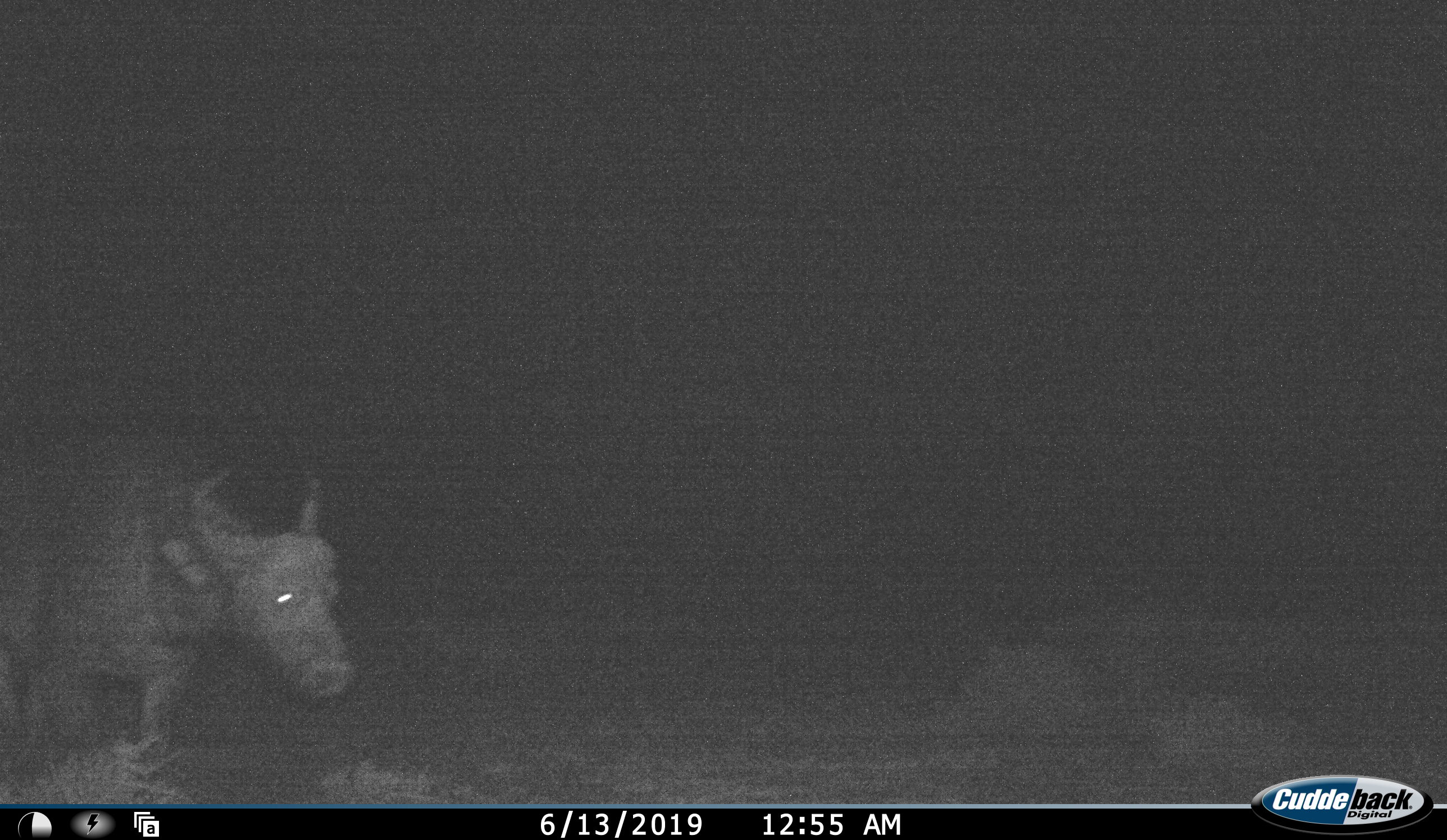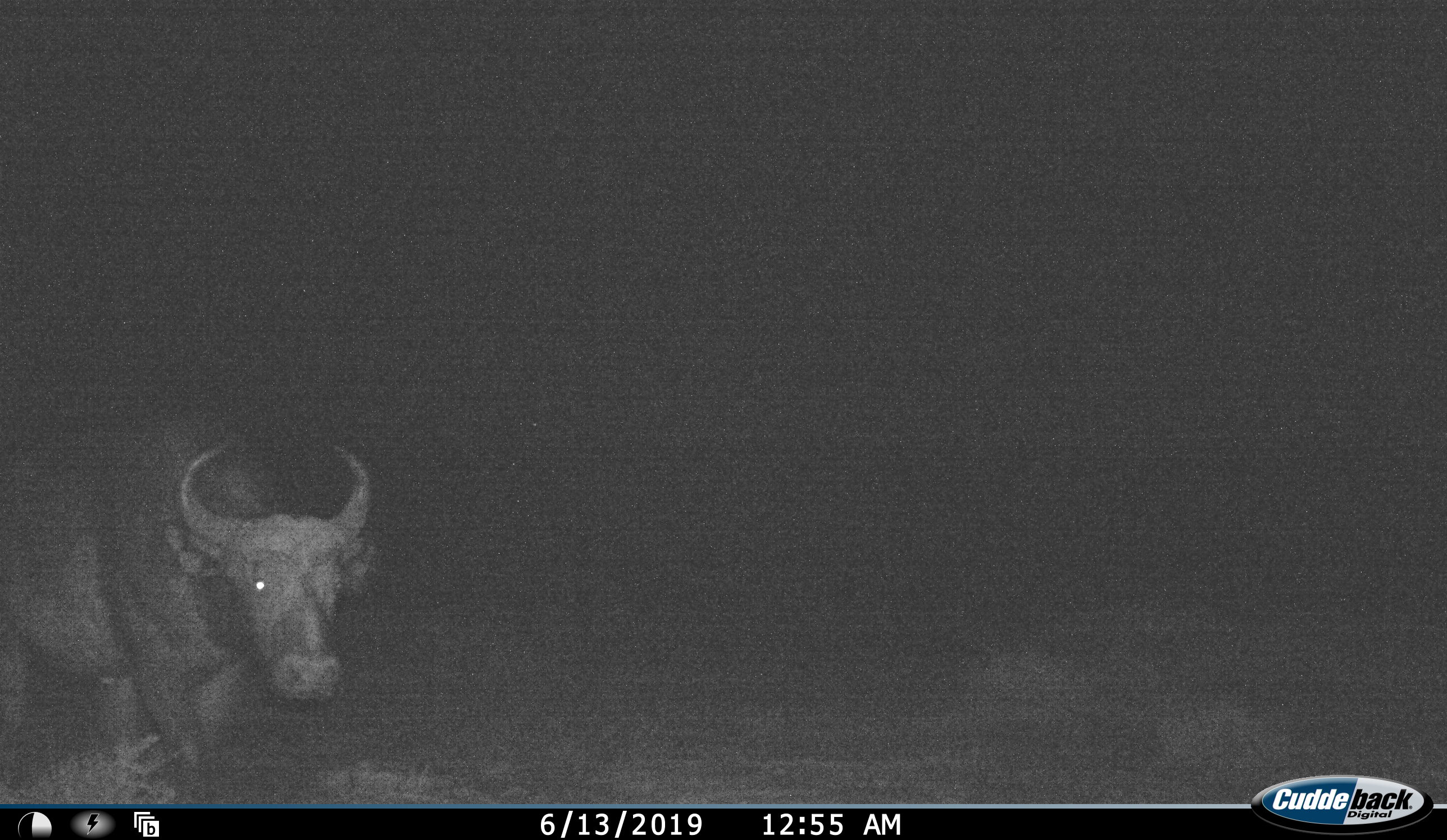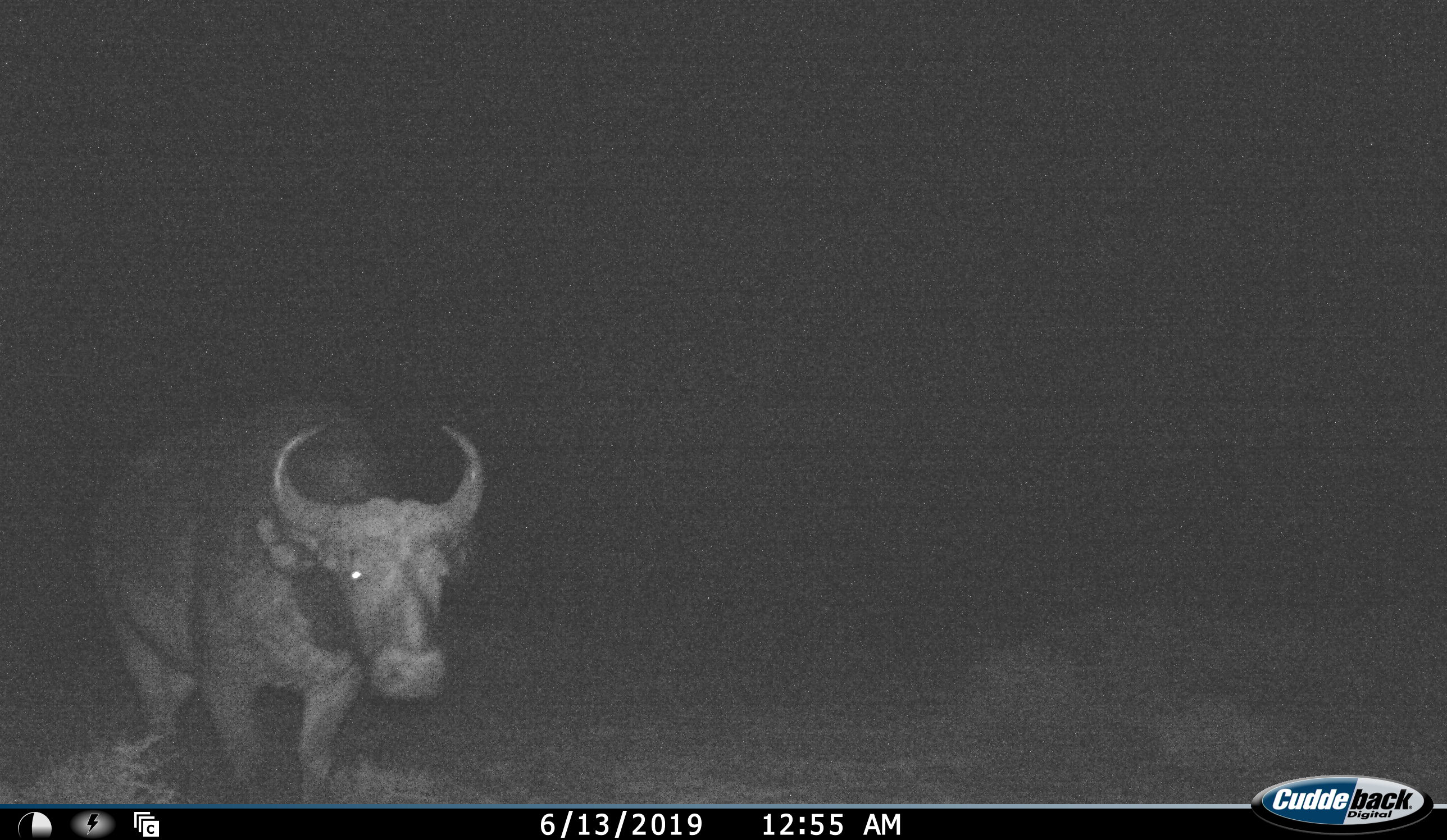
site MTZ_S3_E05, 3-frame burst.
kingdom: Animalia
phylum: Chordata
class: Mammalia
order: Artiodactyla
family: Bovidae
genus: Syncerus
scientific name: Syncerus caffer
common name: african buffalo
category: buffalo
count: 1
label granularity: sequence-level